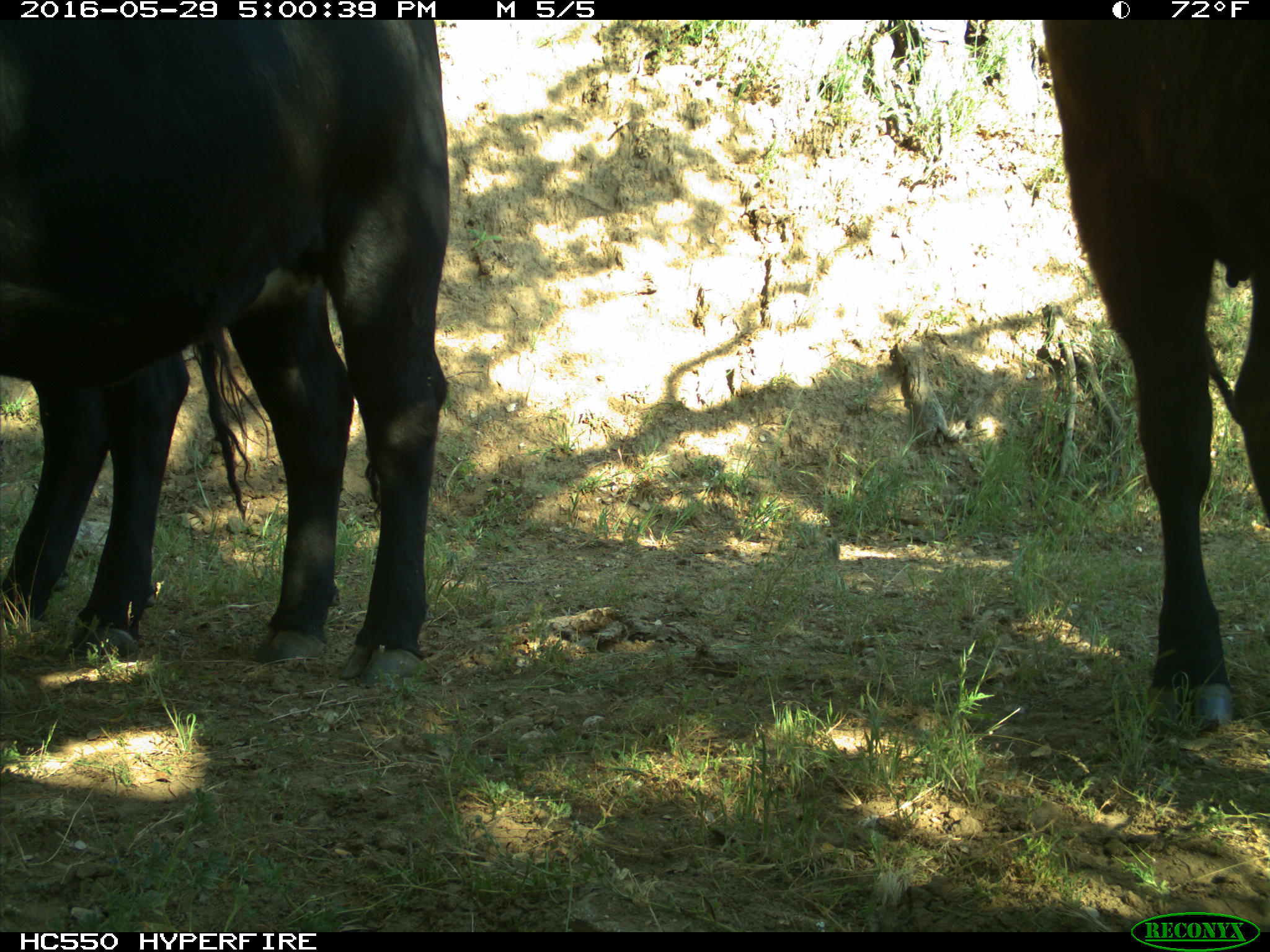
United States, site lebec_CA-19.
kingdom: Animalia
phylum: Chordata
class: Mammalia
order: Artiodactyla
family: Bovidae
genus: Bos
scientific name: Bos taurus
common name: domestic cow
Bos taurus (domestic cow).